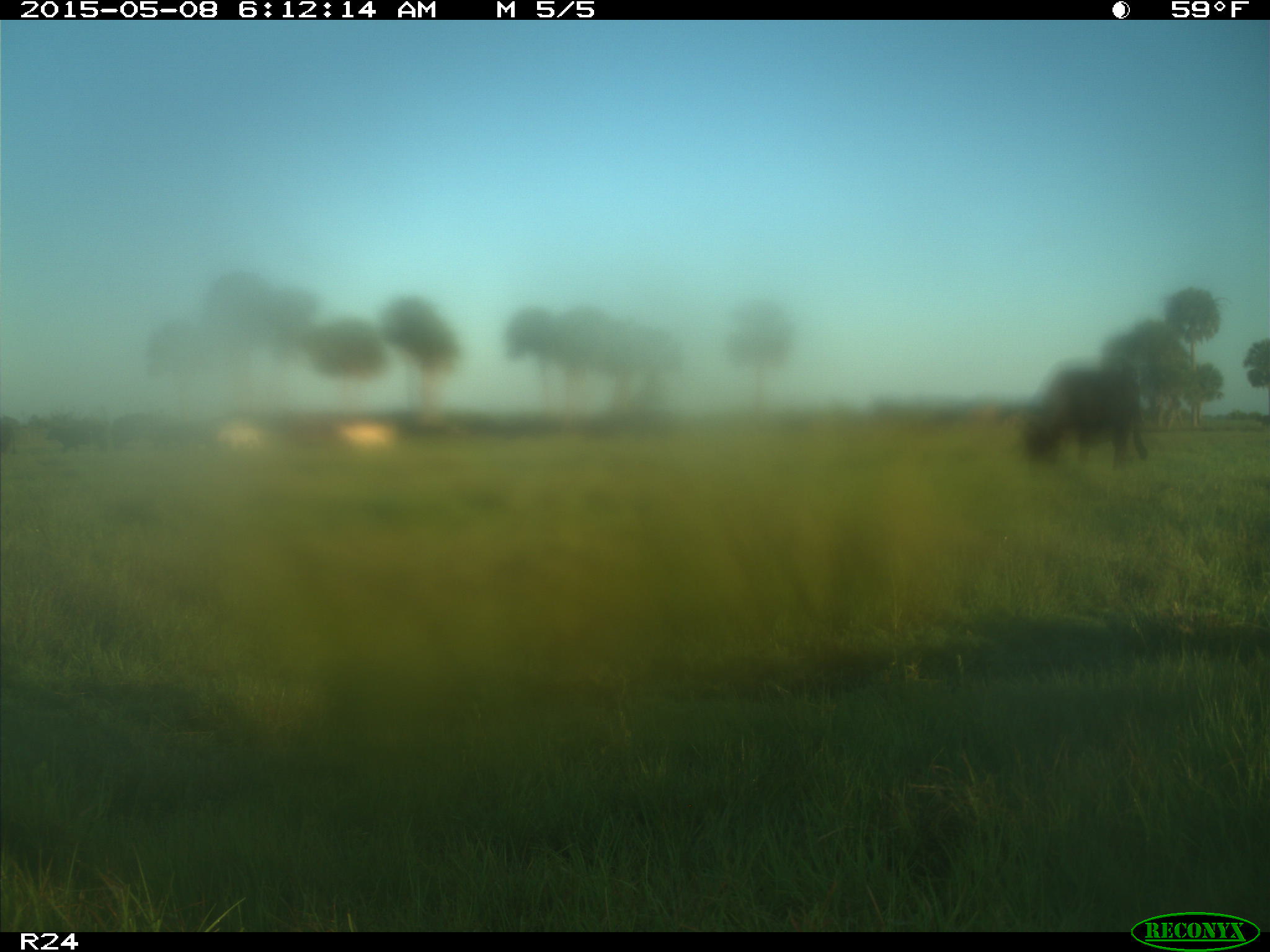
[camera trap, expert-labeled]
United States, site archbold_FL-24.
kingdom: Animalia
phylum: Chordata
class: Mammalia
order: Artiodactyla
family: Bovidae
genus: Bos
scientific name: Bos taurus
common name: domestic cow